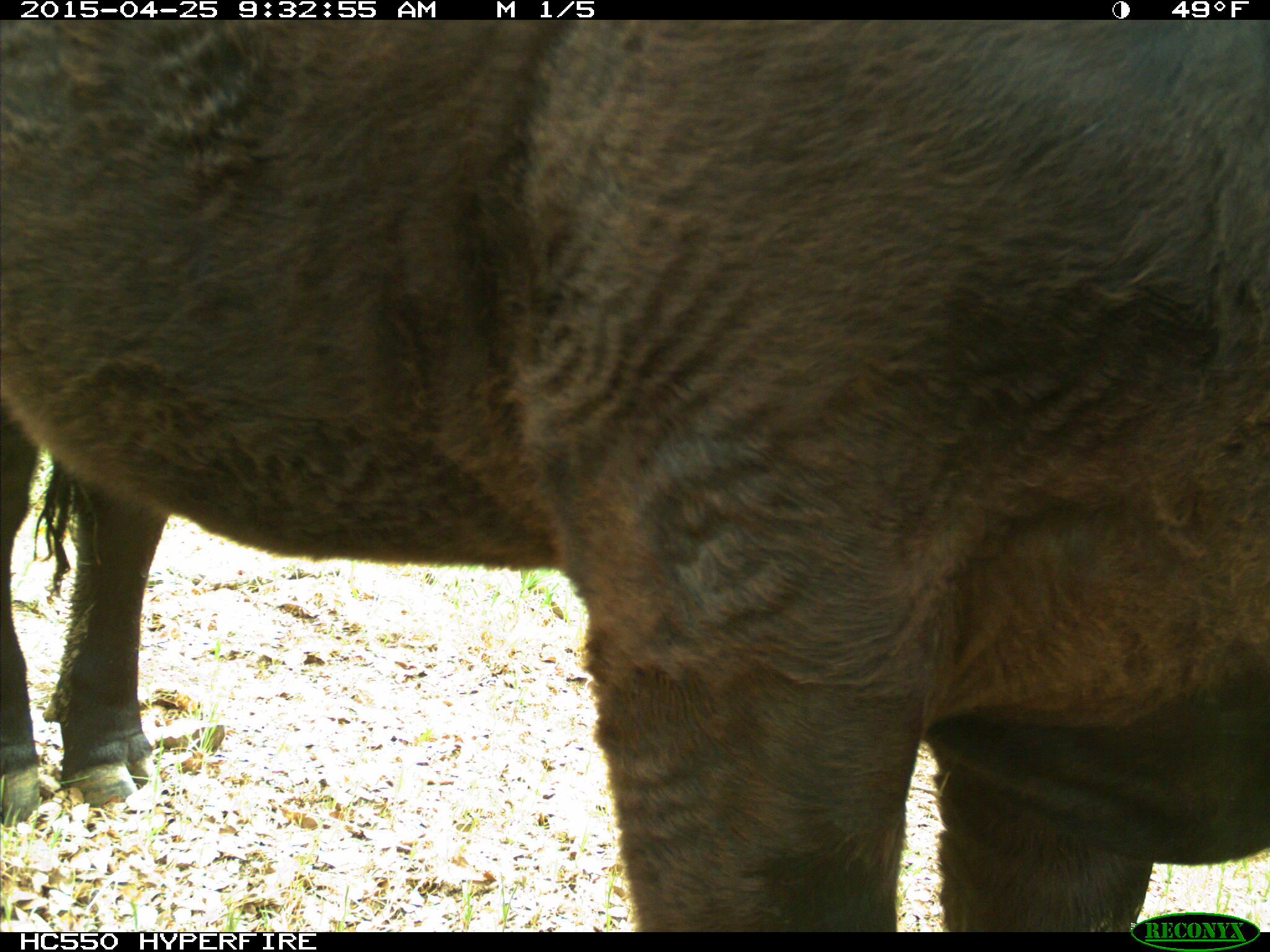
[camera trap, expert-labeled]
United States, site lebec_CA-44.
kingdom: Animalia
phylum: Chordata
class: Mammalia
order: Artiodactyla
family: Suidae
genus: Sus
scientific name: Sus scrofa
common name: wild boar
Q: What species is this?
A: Sus scrofa (wild boar).